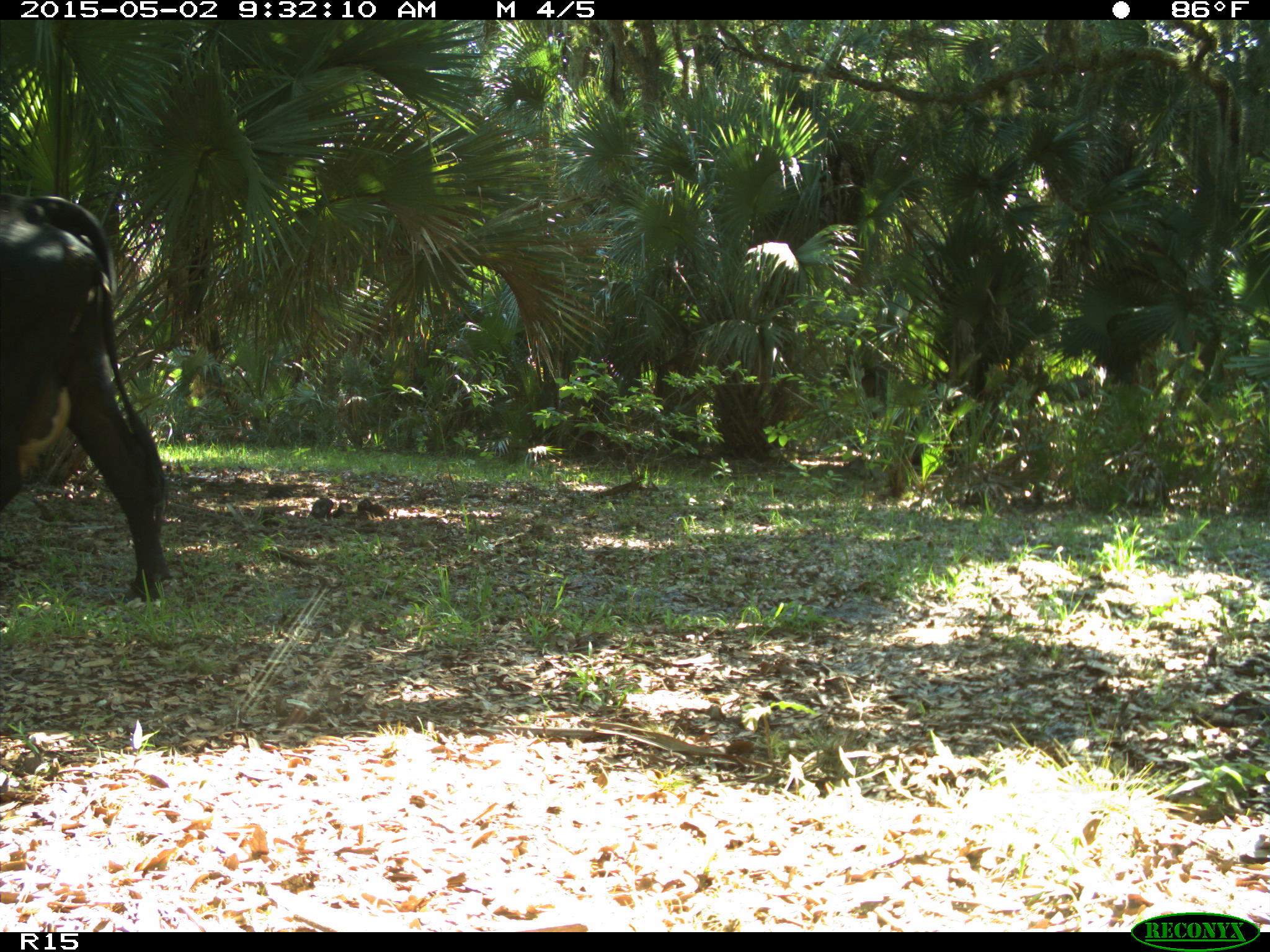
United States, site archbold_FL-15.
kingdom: Animalia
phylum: Chordata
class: Mammalia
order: Artiodactyla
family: Bovidae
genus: Bos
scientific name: Bos taurus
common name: domestic cow